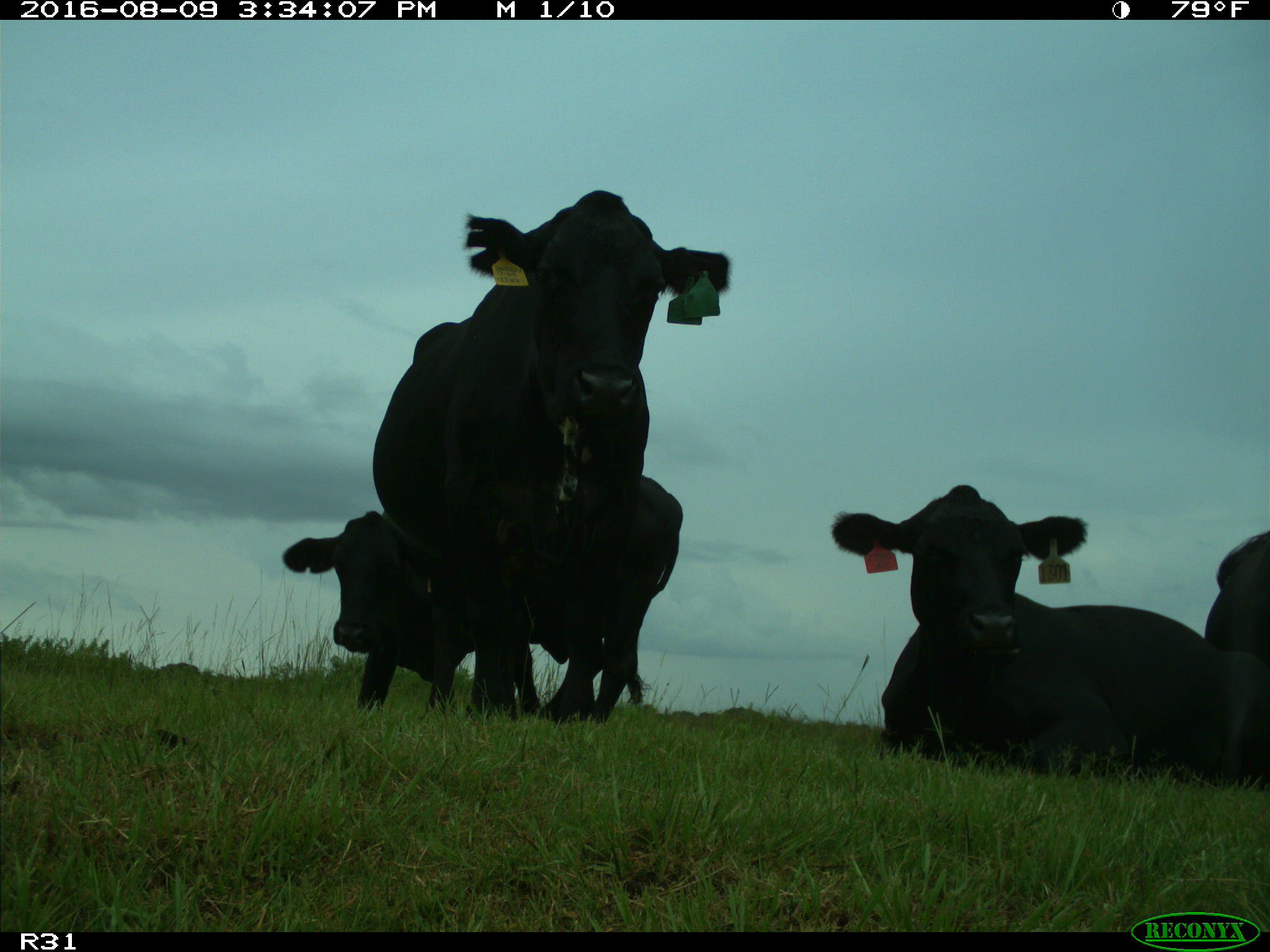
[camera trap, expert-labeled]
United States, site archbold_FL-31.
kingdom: Animalia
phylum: Chordata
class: Mammalia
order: Artiodactyla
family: Bovidae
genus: Bos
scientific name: Bos taurus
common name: domestic cow